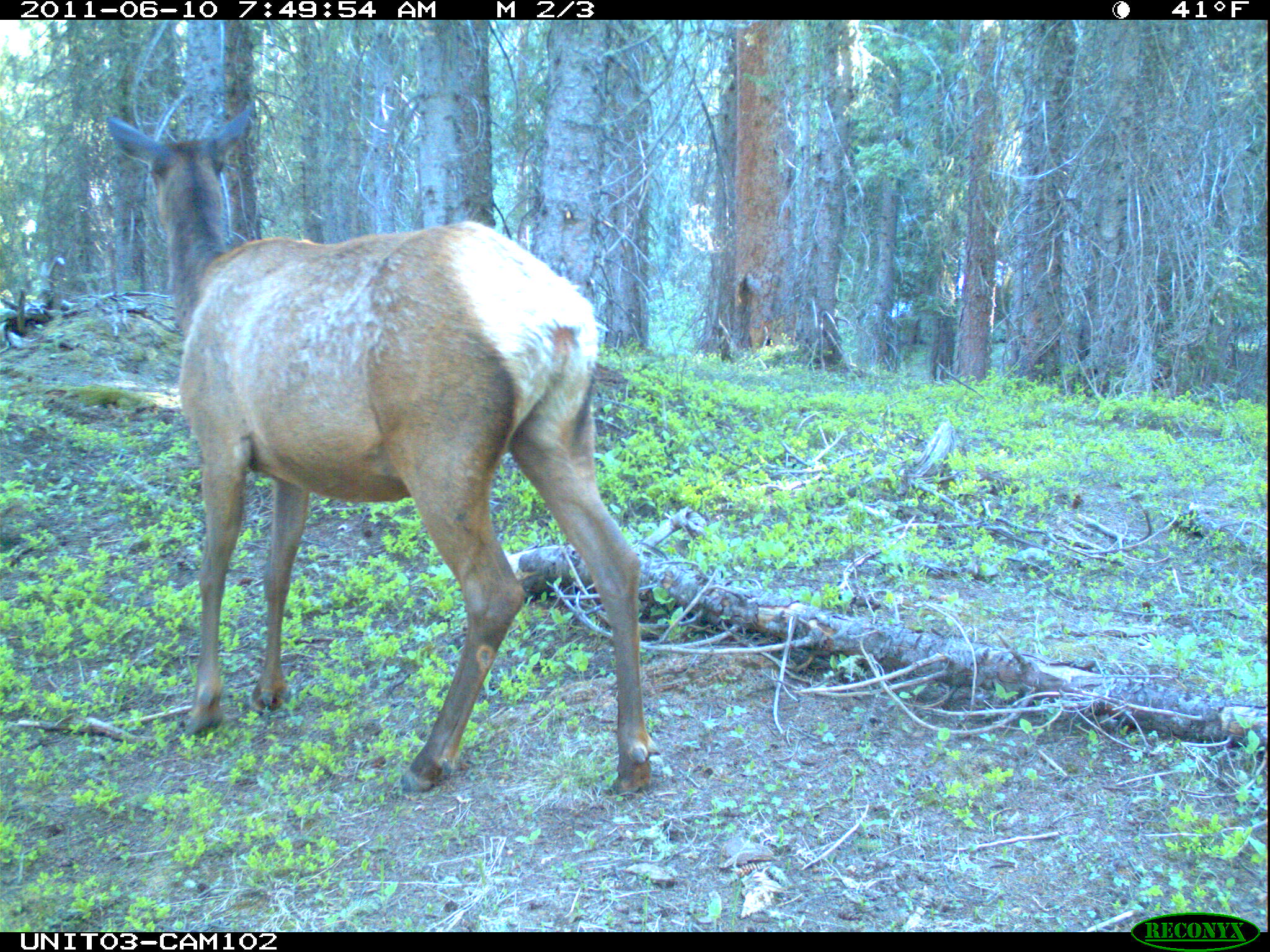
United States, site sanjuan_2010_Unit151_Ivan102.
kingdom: Animalia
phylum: Chordata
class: Mammalia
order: Artiodactyla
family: Cervidae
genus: Cervus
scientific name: Cervus elaphus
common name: red deer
Cervus elaphus (red deer).